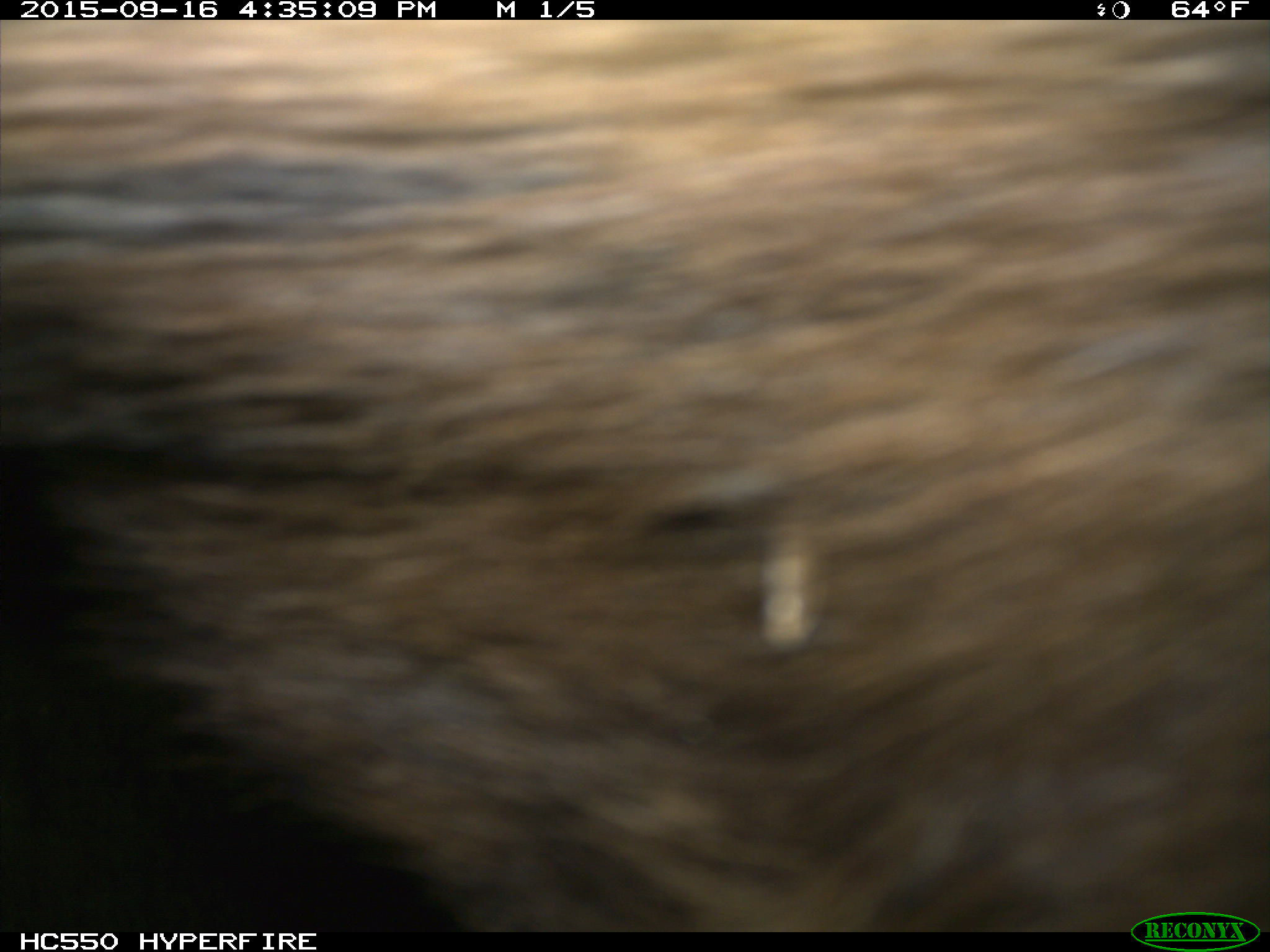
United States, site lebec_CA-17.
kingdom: Animalia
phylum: Chordata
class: Mammalia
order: Carnivora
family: Ursidae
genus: Ursus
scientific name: Ursus americanus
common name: american black bear